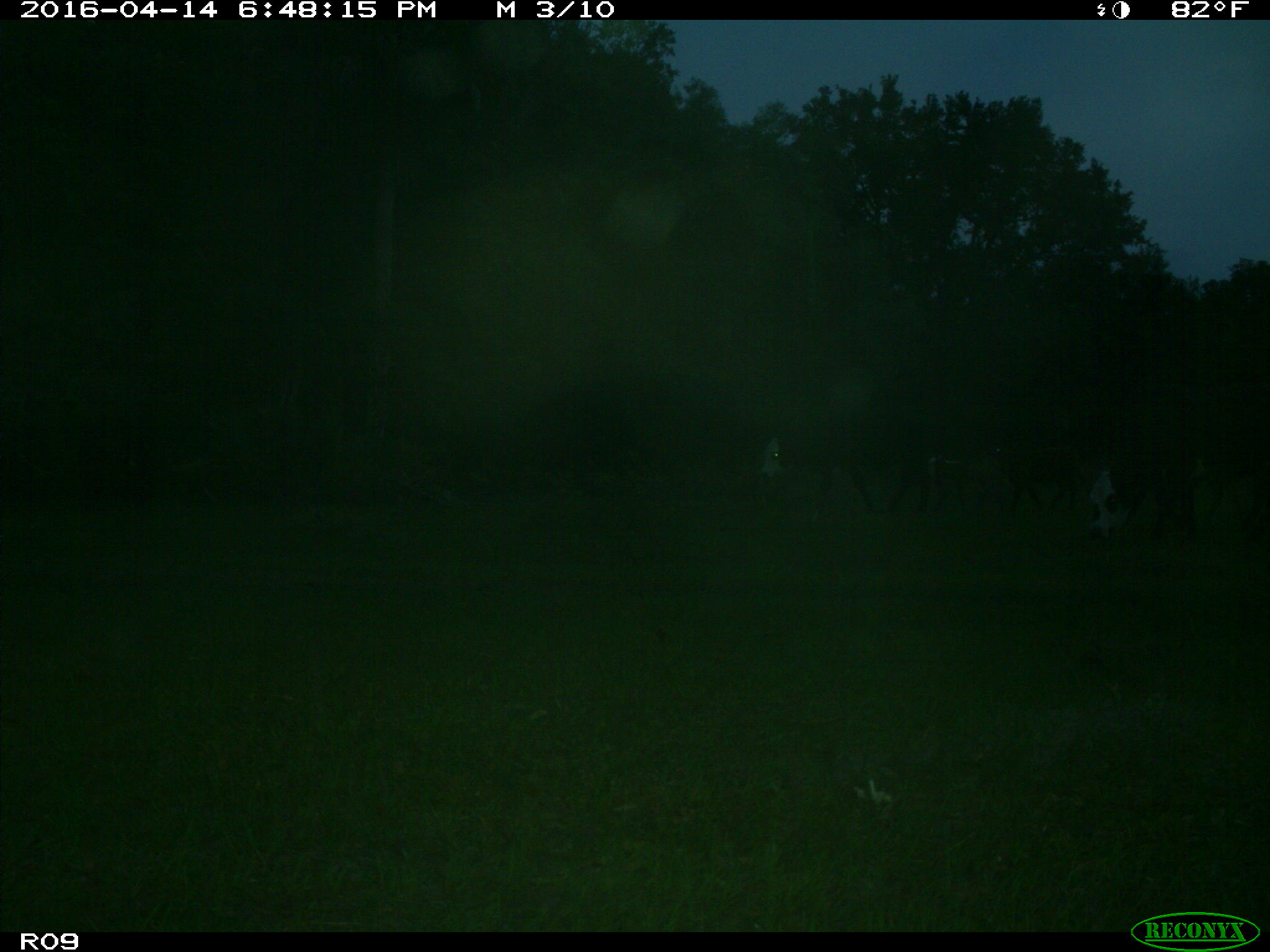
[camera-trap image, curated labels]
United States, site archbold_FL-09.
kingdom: Animalia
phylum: Chordata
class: Mammalia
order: Artiodactyla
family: Bovidae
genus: Bos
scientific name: Bos taurus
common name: domestic cow